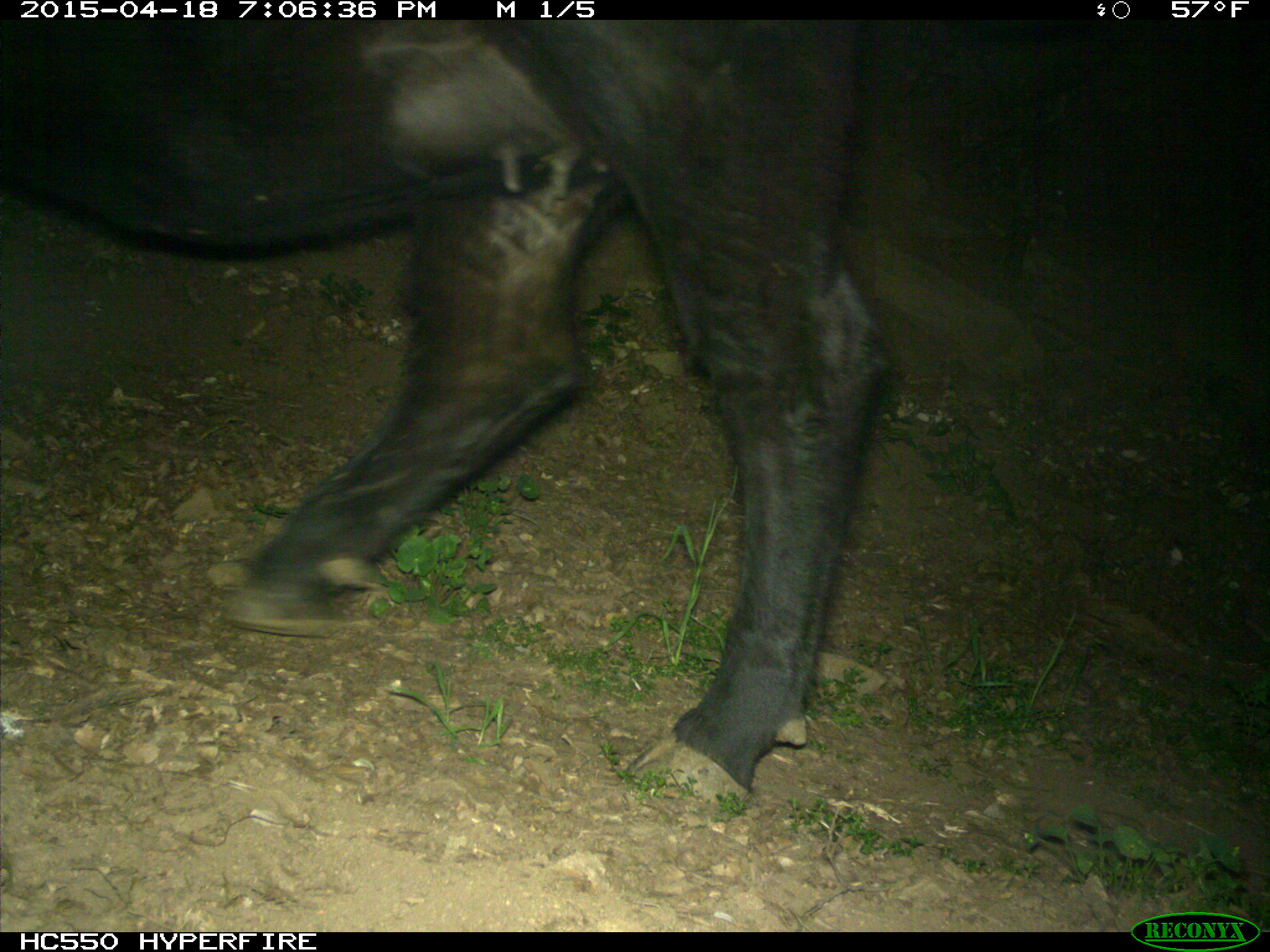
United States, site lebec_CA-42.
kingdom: Animalia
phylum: Chordata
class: Mammalia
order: Artiodactyla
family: Bovidae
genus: Bos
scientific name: Bos taurus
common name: domestic cow